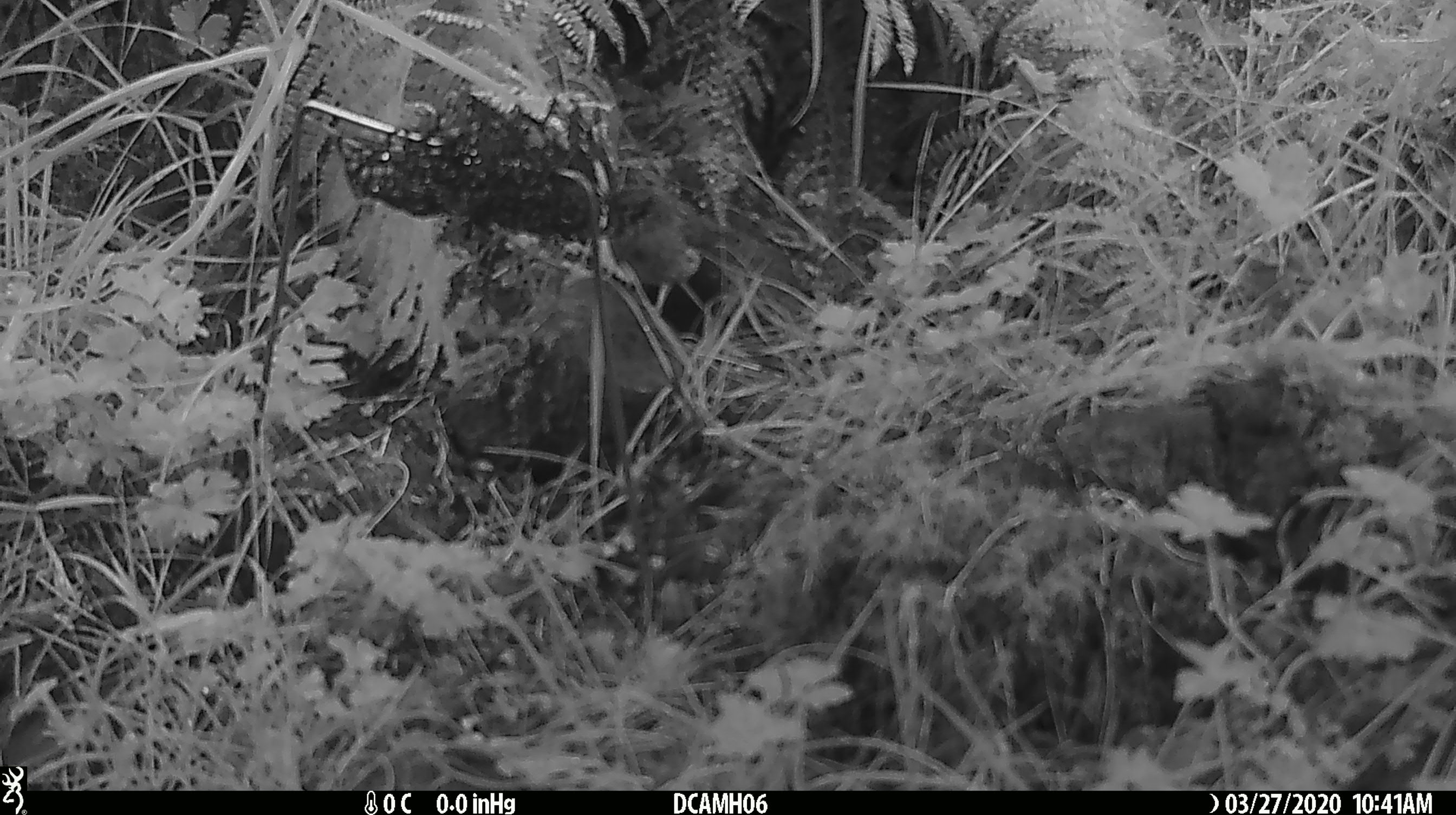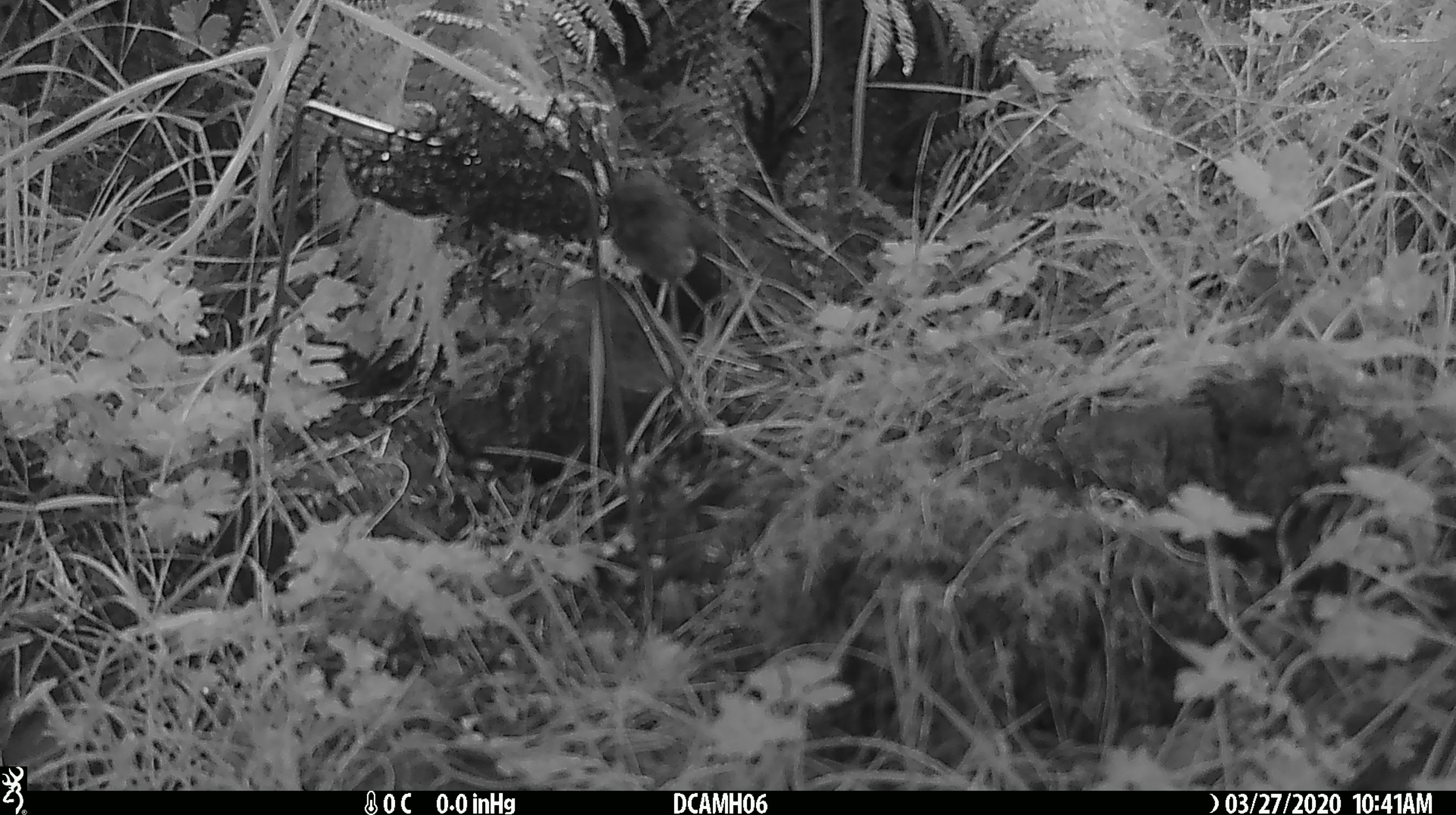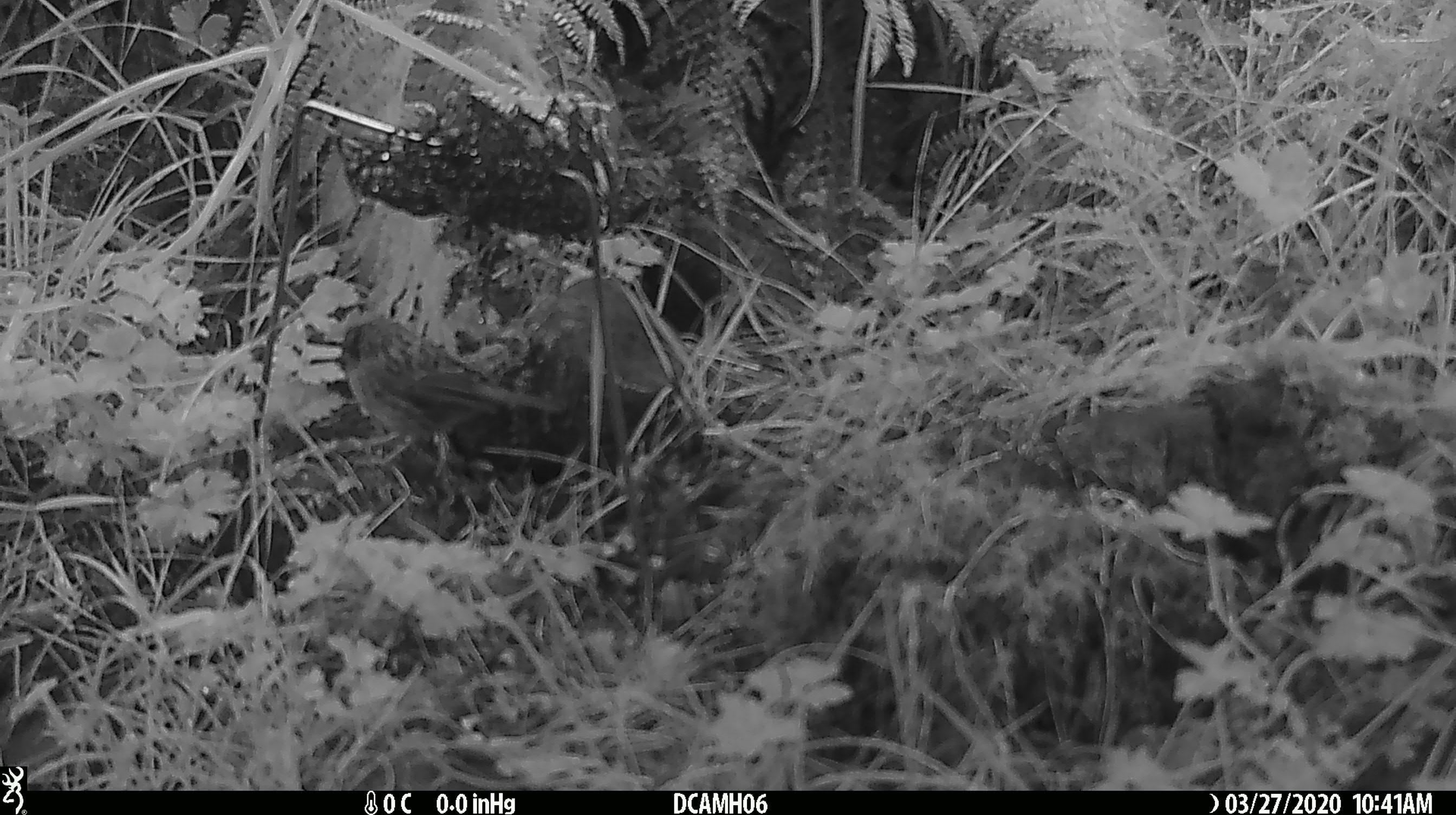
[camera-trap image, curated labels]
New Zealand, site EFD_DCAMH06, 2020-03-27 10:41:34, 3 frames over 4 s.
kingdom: Animalia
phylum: Chordata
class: Aves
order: Passeriformes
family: Prunellidae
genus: Prunella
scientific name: Prunella modularis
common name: dunnock